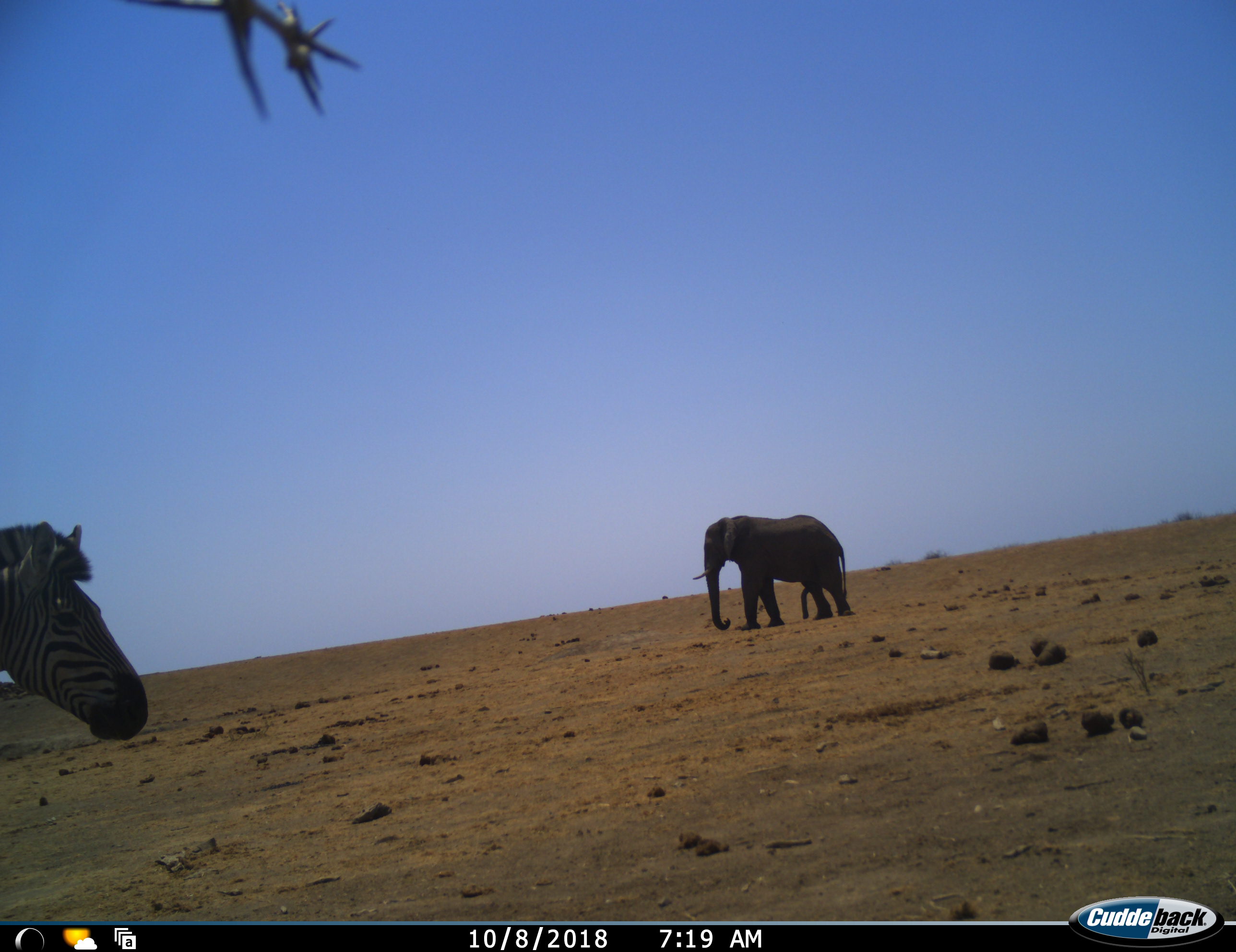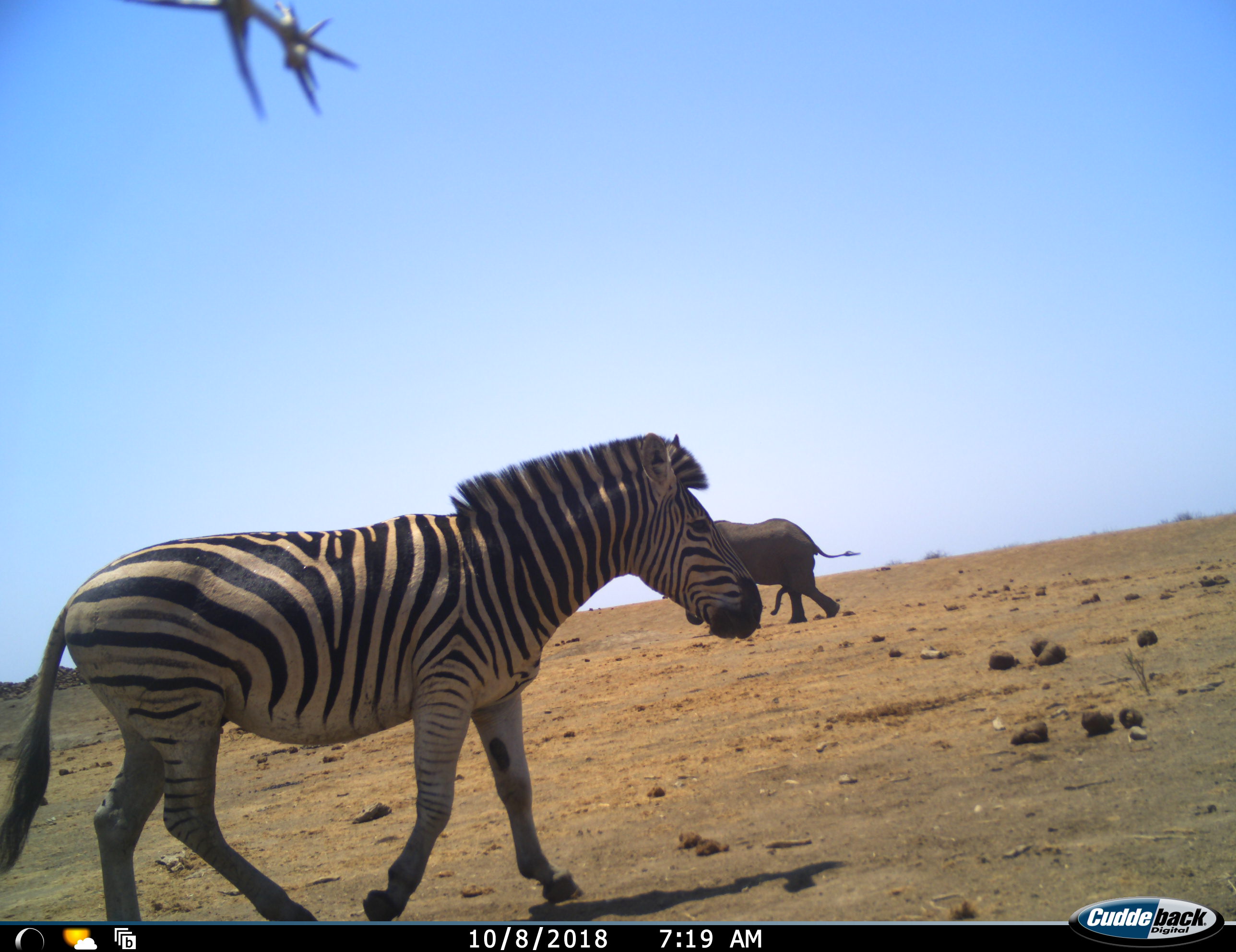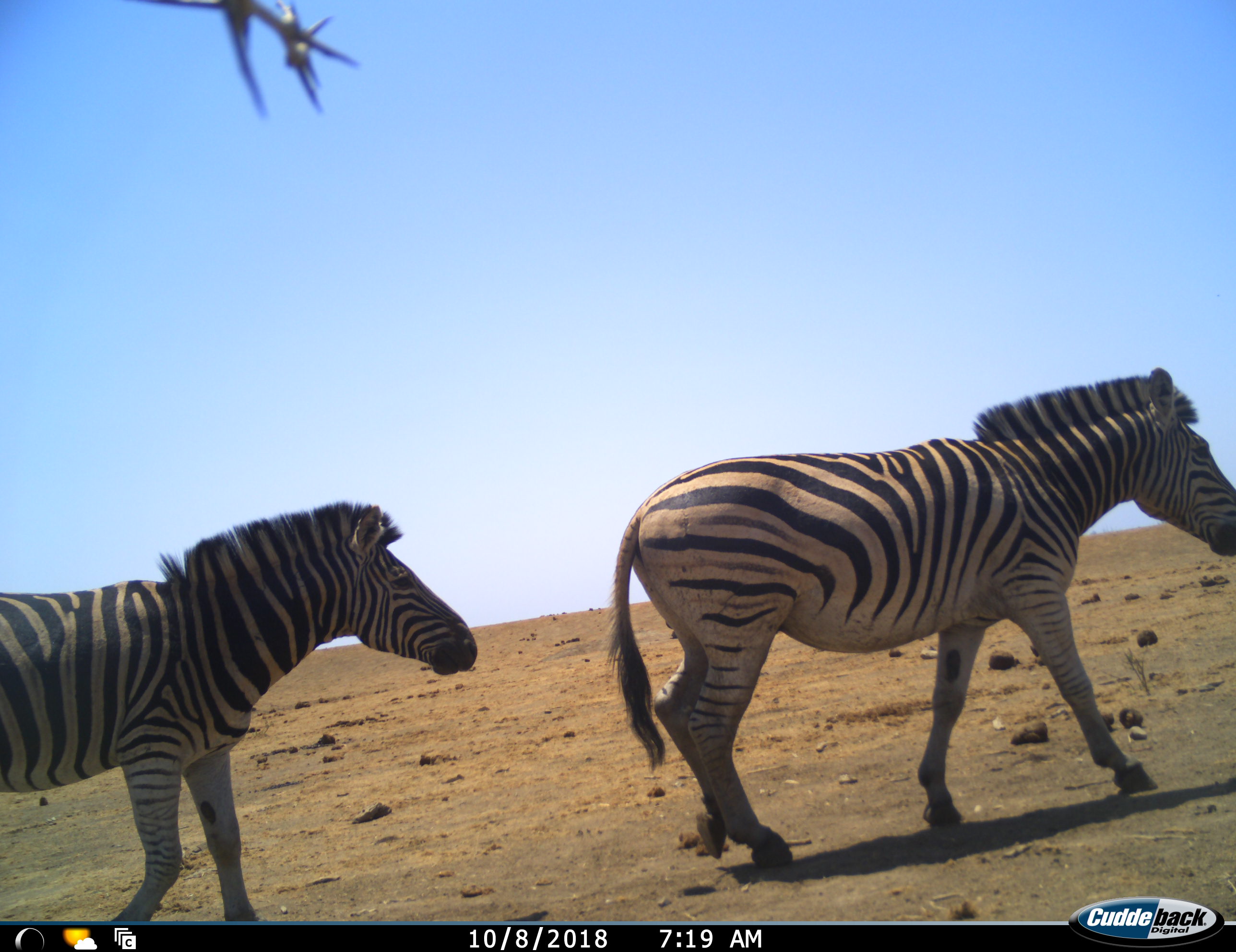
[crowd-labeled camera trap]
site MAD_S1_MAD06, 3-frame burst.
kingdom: Animalia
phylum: Chordata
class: Mammalia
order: Proboscidea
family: Elephantidae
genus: Loxodonta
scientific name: Loxodonta africana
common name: african bush elephant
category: elephant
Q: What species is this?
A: Elephant (african bush elephant) (Loxodonta africana).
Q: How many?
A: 1.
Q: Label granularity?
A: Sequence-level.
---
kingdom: Animalia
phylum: Chordata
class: Mammalia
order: Perissodactyla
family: Equidae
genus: Equus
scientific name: Equus quagga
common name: plains zebra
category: zebraplains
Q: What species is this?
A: Zebraplains (plains zebra) (Equus quagga).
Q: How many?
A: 2.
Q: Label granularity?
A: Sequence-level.